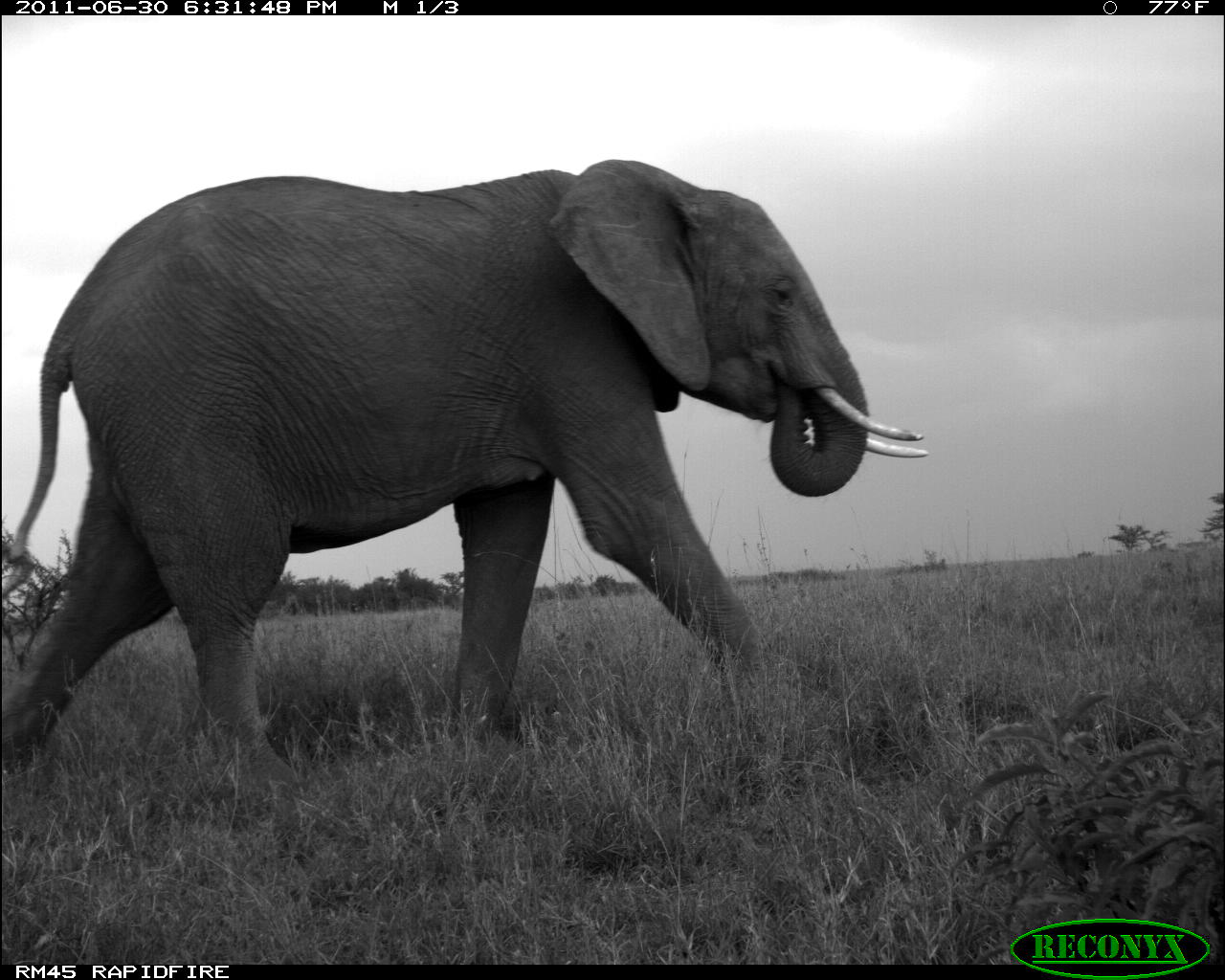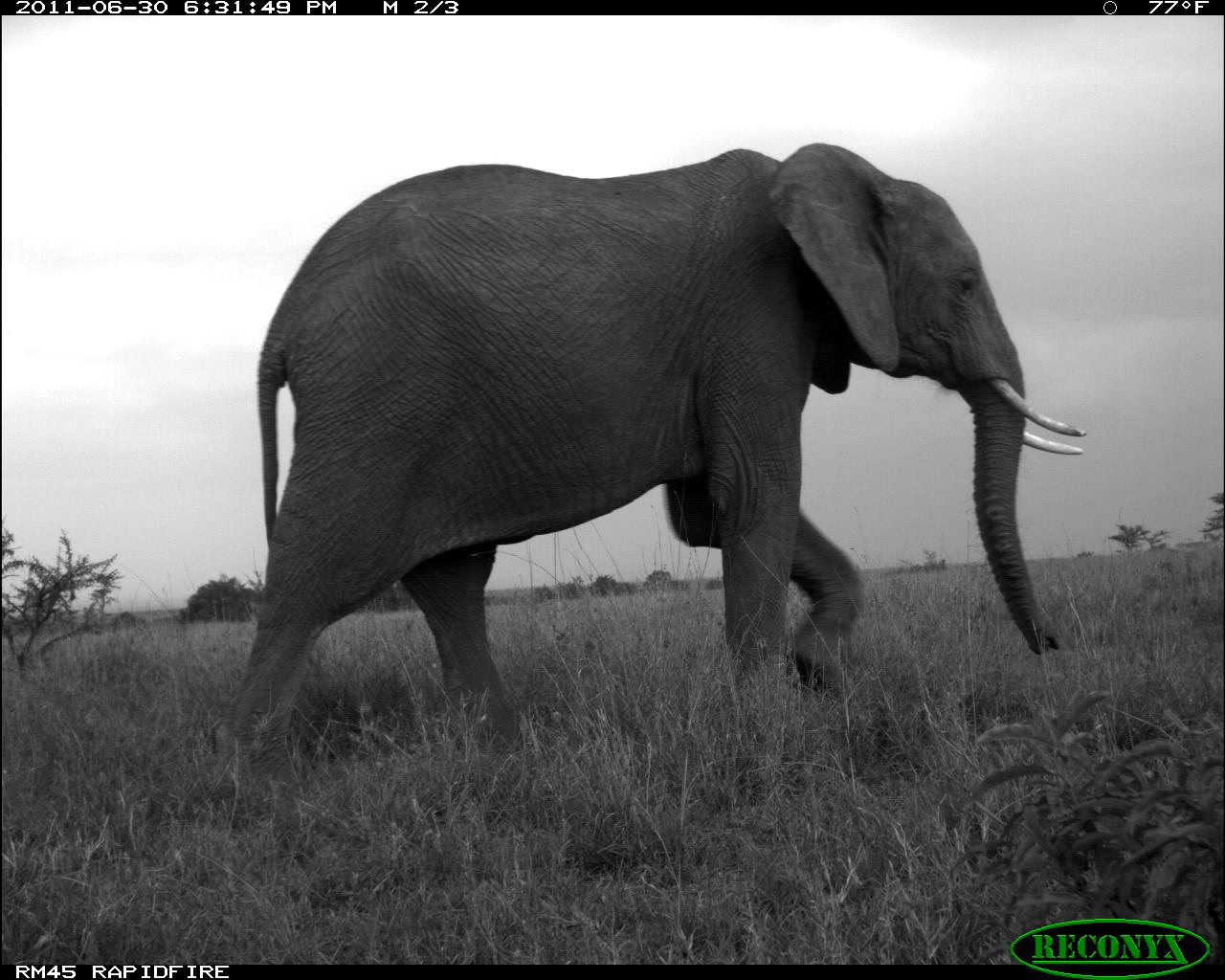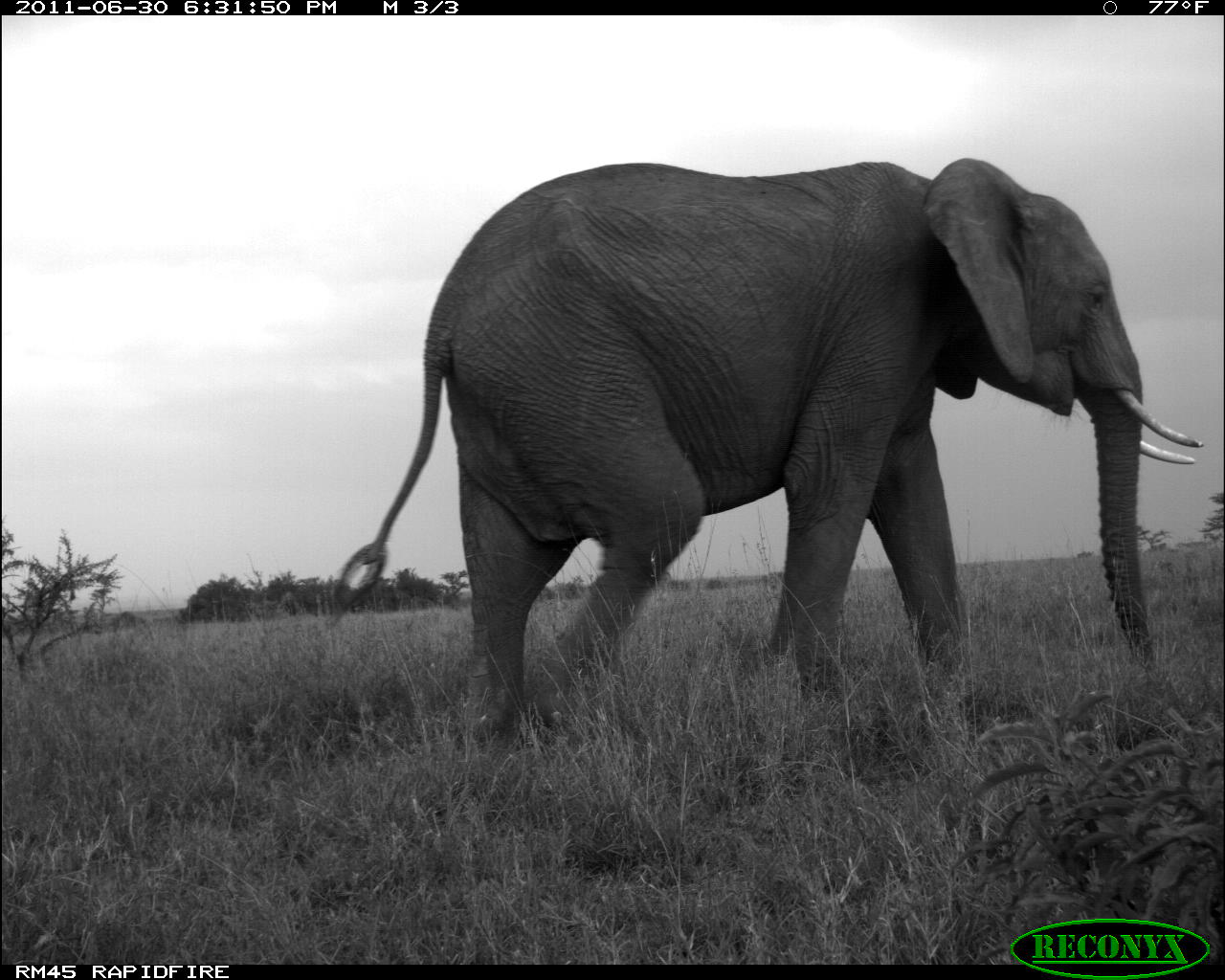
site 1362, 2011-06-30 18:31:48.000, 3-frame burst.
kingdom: Animalia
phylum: Chordata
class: Mammalia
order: Proboscidea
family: Elephantidae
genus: Loxodonta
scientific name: Loxodonta africana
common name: african bush elephant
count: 1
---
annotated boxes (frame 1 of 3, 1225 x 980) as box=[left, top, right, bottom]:
loxodonta africana: box=[2, 159, 928, 797]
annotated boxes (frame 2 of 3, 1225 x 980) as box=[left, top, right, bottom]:
loxodonta africana: box=[220, 142, 1086, 786]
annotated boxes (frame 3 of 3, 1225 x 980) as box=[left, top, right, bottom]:
loxodonta africana: box=[331, 157, 1204, 750]